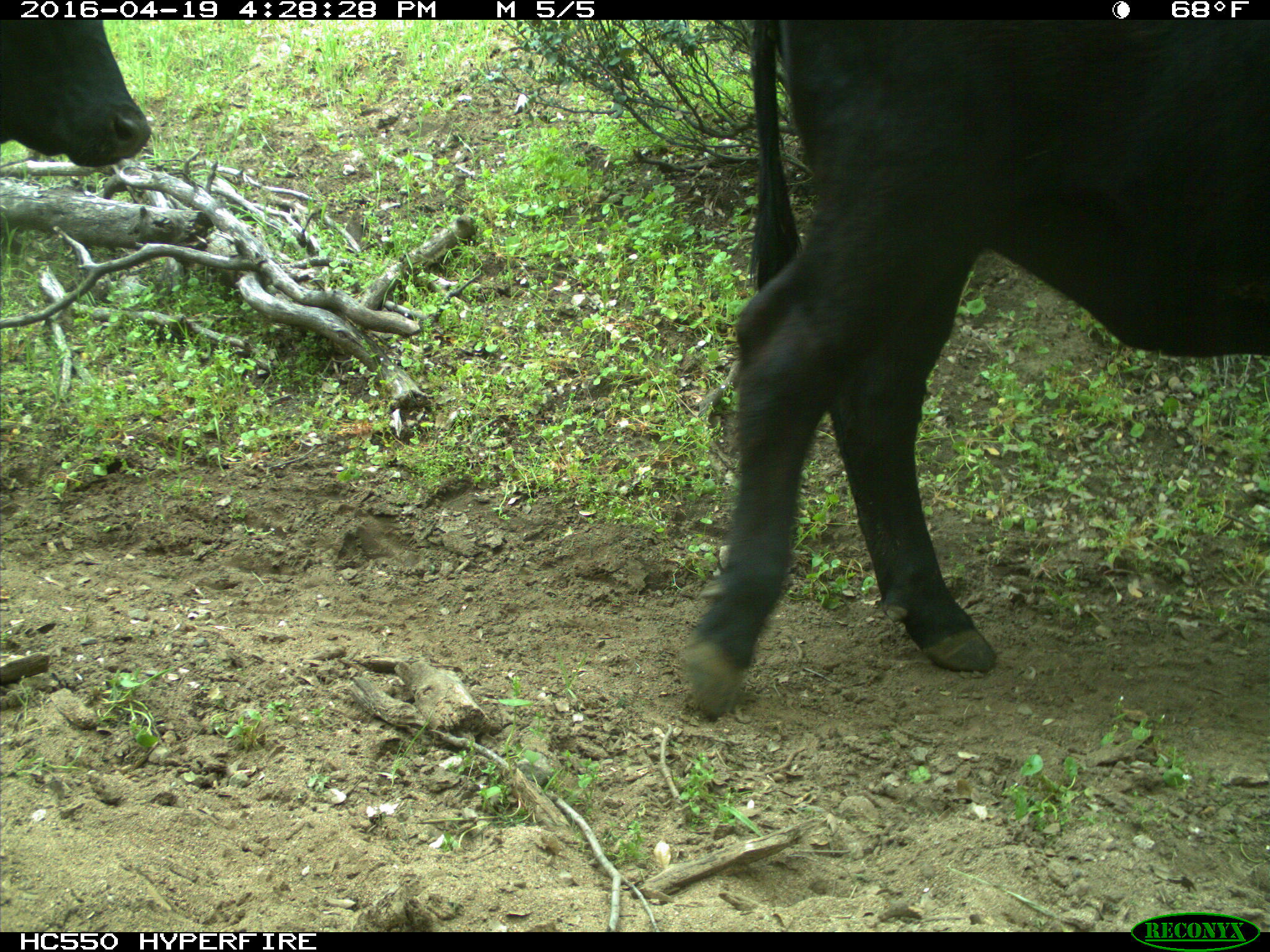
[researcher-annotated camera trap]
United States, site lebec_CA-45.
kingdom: Animalia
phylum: Chordata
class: Mammalia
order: Artiodactyla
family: Bovidae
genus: Bos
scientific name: Bos taurus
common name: domestic cow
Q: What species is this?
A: Bos taurus (domestic cow).